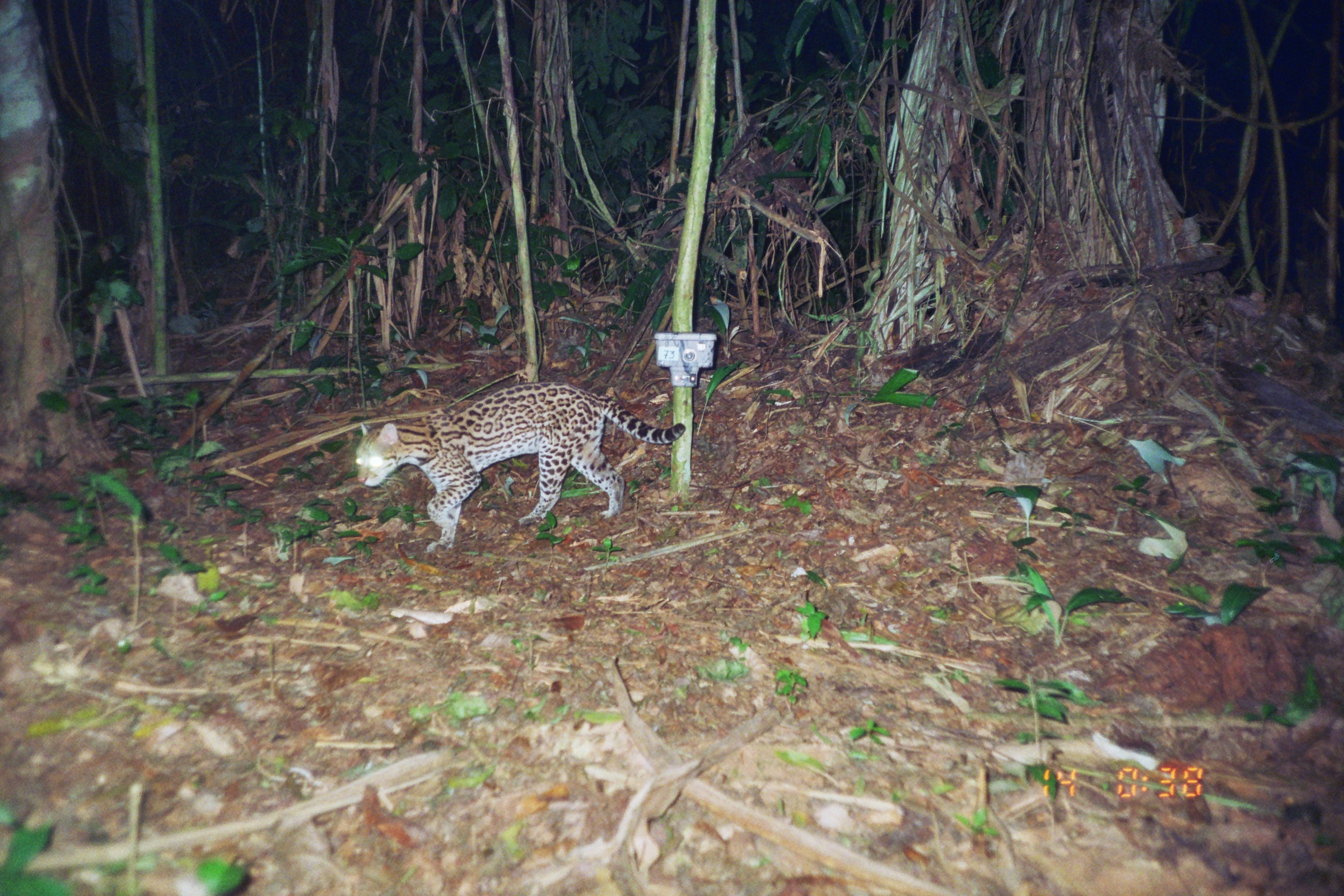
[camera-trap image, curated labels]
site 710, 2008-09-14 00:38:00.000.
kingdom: Animalia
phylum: Chordata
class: Mammalia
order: Carnivora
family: Felidae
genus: Leopardus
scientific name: Leopardus pardalis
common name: ocelot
Leopardus pardalis (ocelot).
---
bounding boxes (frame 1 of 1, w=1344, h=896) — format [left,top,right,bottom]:
leopardus pardalis: [354,381,686,554]